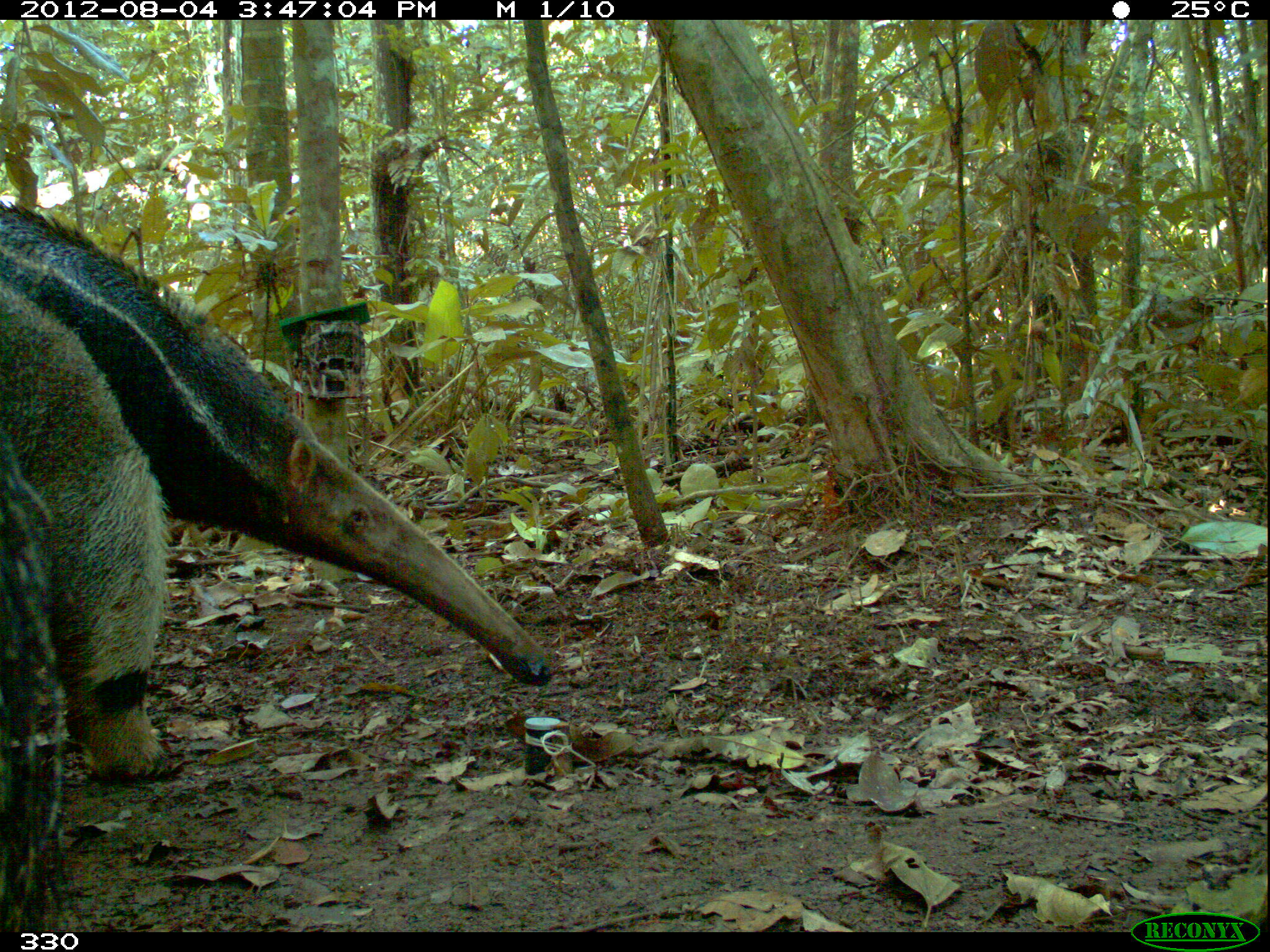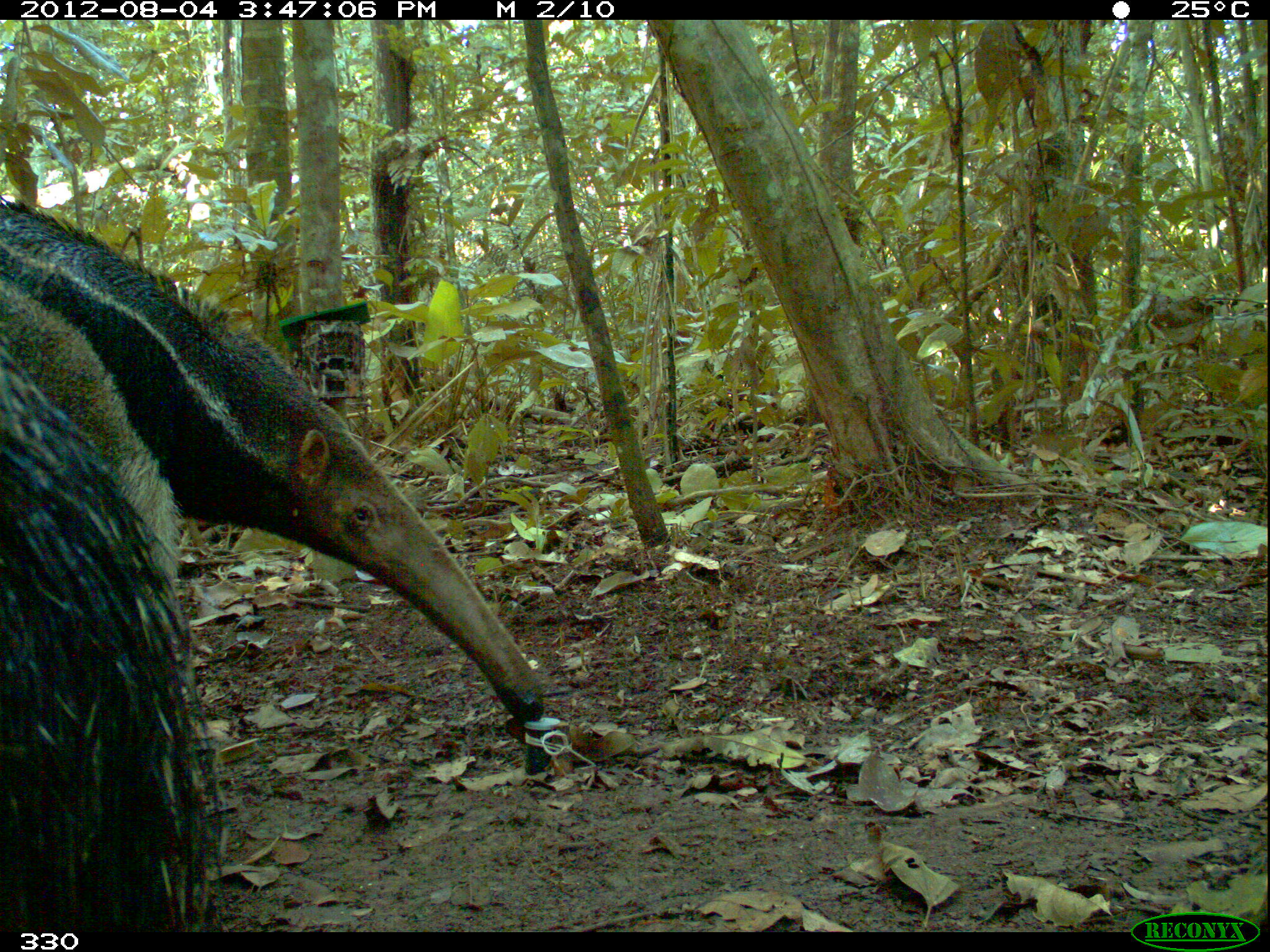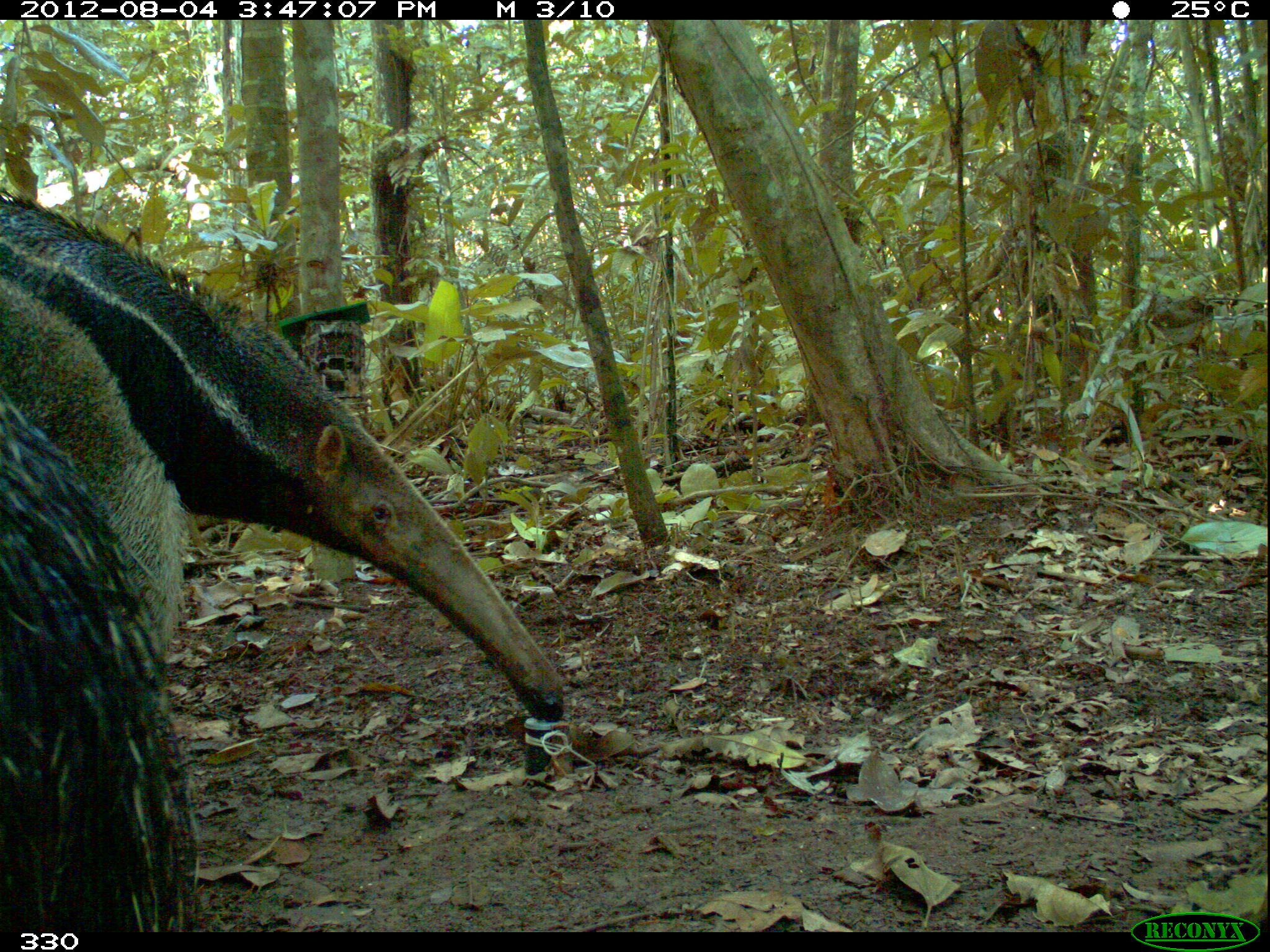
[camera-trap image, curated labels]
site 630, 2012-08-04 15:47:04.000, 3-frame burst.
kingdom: Animalia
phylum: Chordata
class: Mammalia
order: Pilosa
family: Myrmecophagidae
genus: Myrmecophaga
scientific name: Myrmecophaga tridactyla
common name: giant anteater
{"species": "Myrmecophaga tridactyla (giant anteater)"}